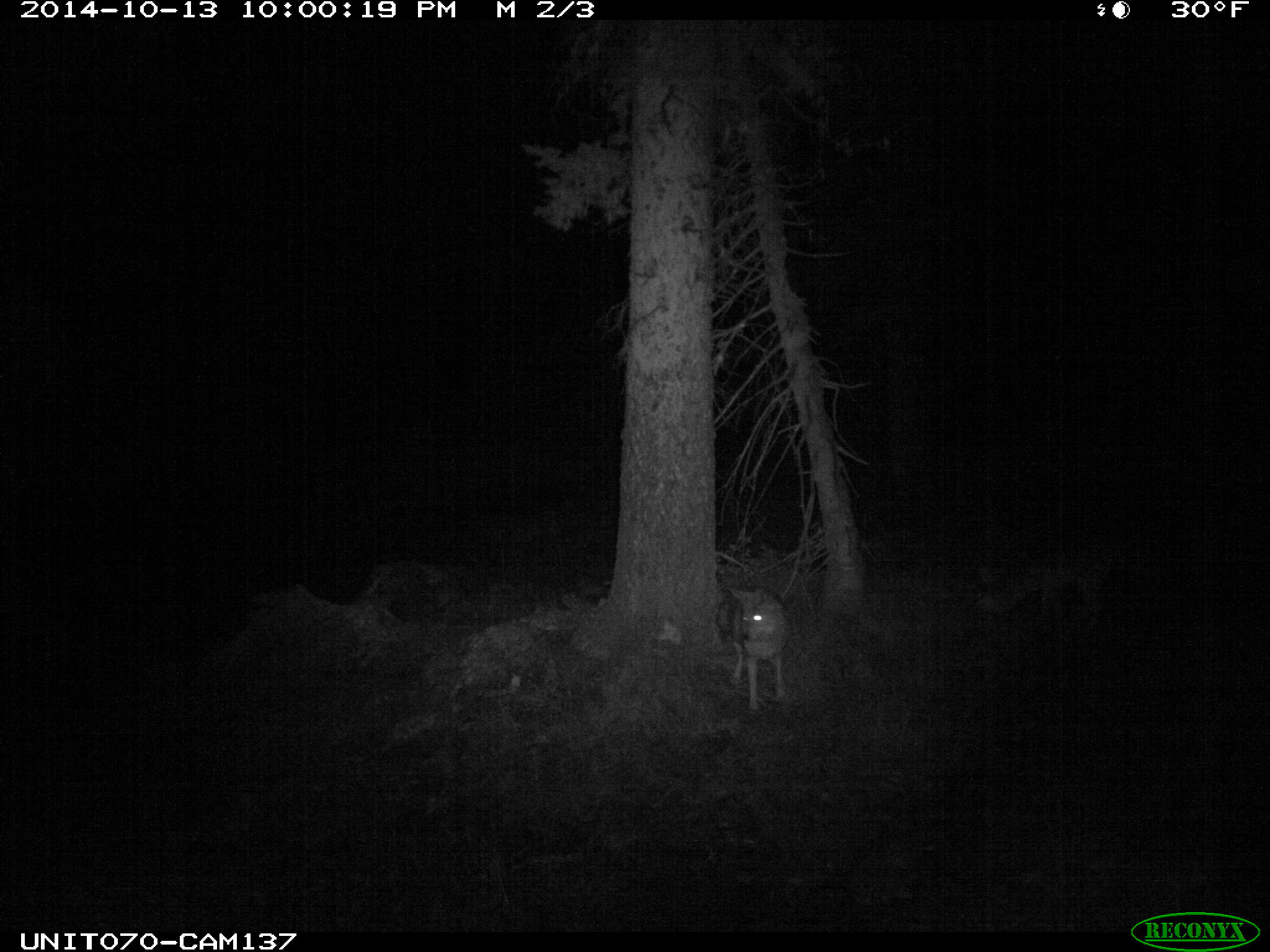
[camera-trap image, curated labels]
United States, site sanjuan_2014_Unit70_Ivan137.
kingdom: Animalia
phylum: Chordata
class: Mammalia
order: Carnivora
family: Canidae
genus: Canis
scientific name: Canis latrans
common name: coyote